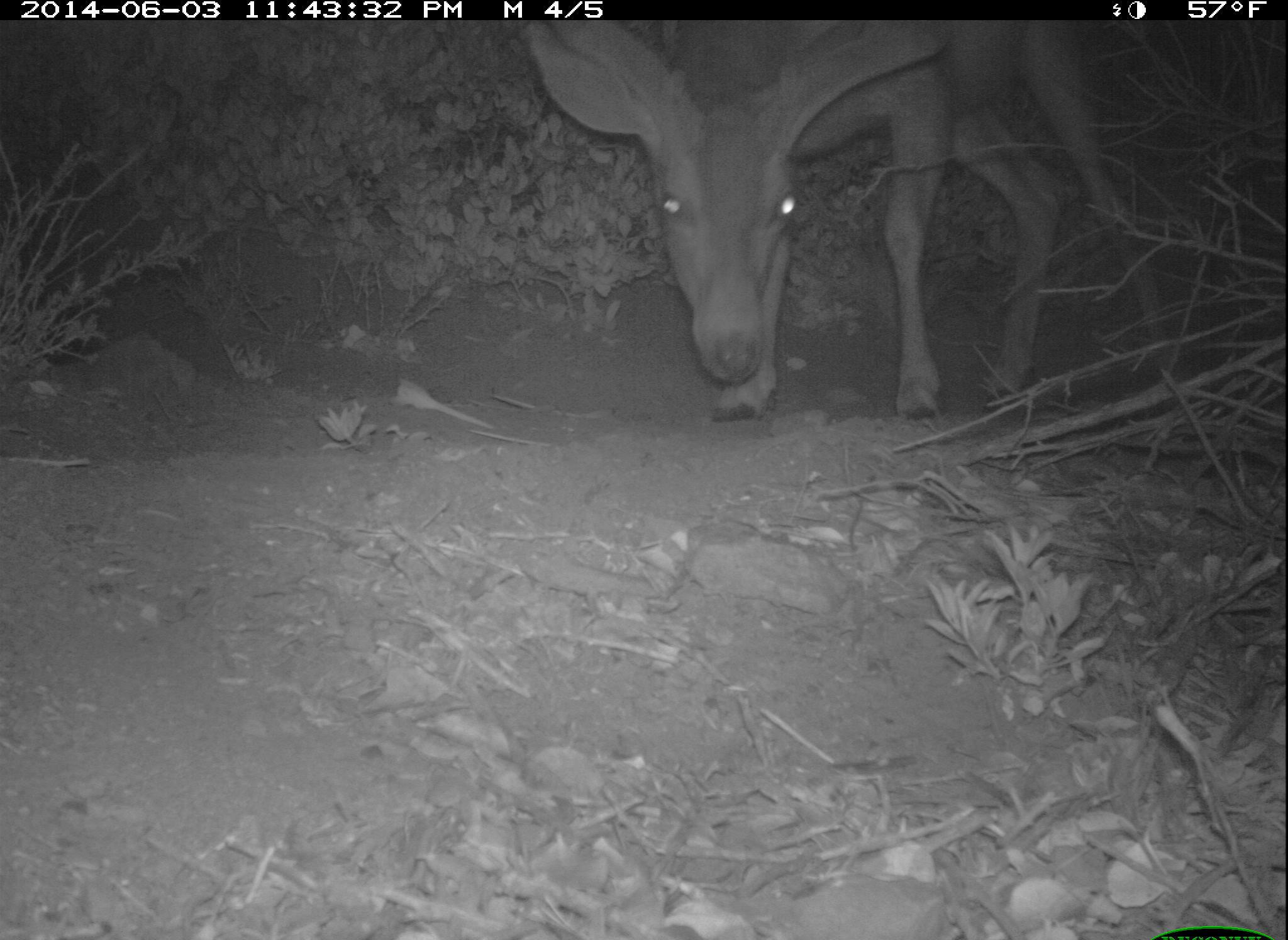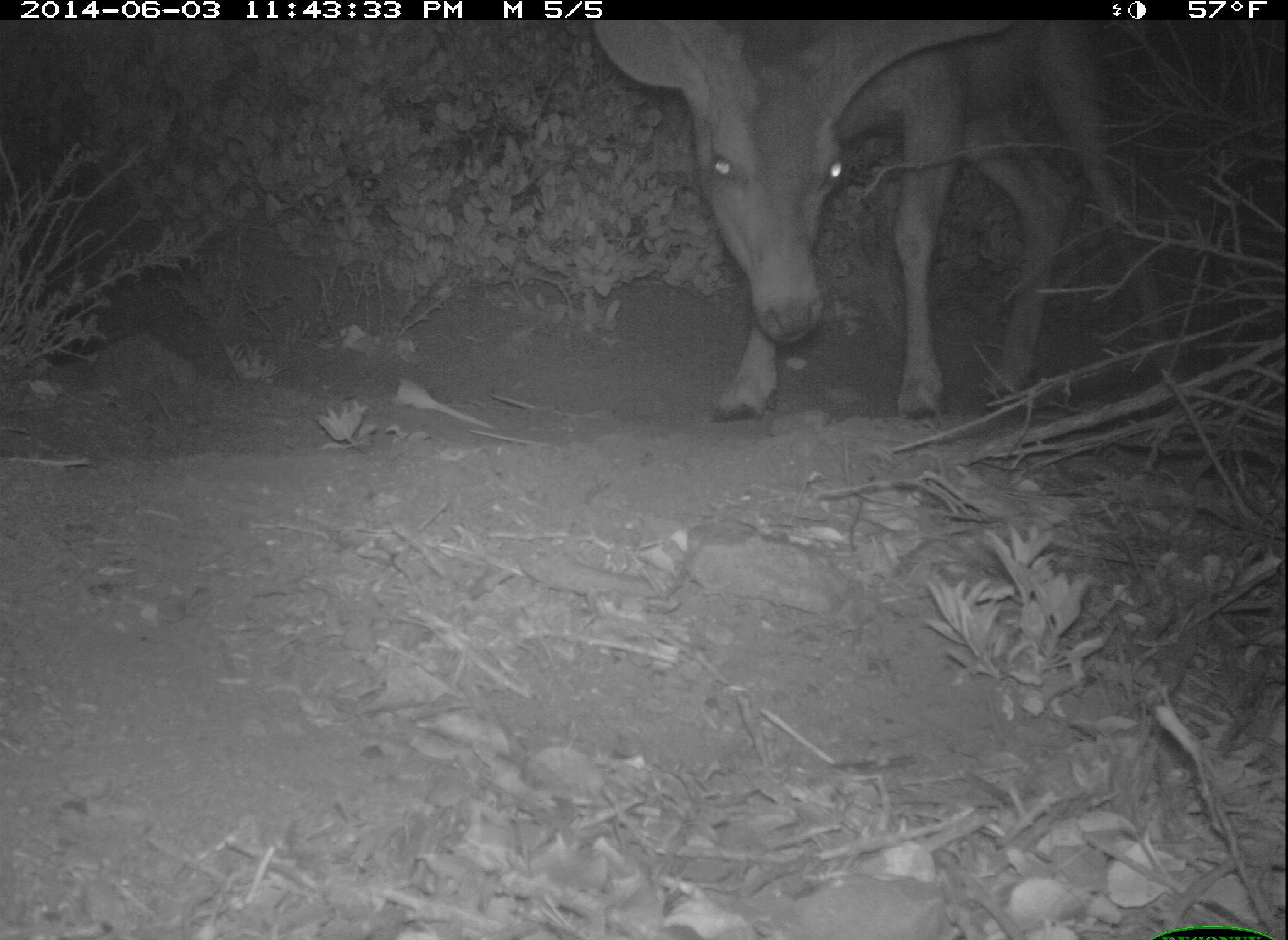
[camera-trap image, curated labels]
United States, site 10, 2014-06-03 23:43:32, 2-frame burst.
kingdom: Animalia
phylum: Chordata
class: Mammalia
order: Artiodactyla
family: Cervidae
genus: Odocoileus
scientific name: Odocoileus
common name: deer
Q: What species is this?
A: Deer (Odocoileus).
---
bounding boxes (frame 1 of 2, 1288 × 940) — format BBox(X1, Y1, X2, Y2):
deer: BBox(527, 18, 1193, 423)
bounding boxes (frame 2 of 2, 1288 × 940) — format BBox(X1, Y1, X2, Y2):
deer: BBox(583, 24, 1177, 425)